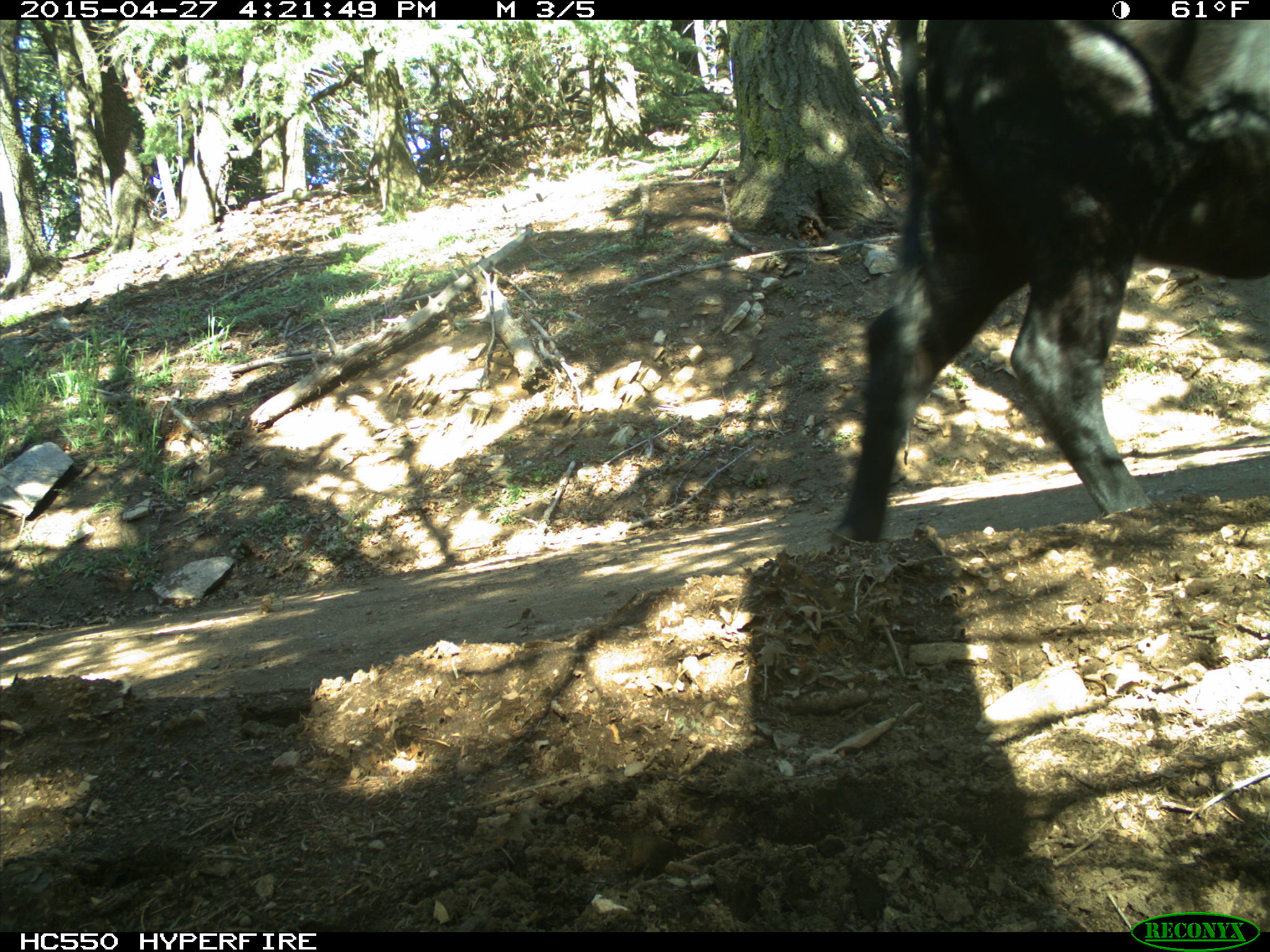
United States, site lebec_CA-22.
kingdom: Animalia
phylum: Chordata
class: Mammalia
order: Artiodactyla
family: Bovidae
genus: Bos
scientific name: Bos taurus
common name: domestic cow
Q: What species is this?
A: Bos taurus (domestic cow).